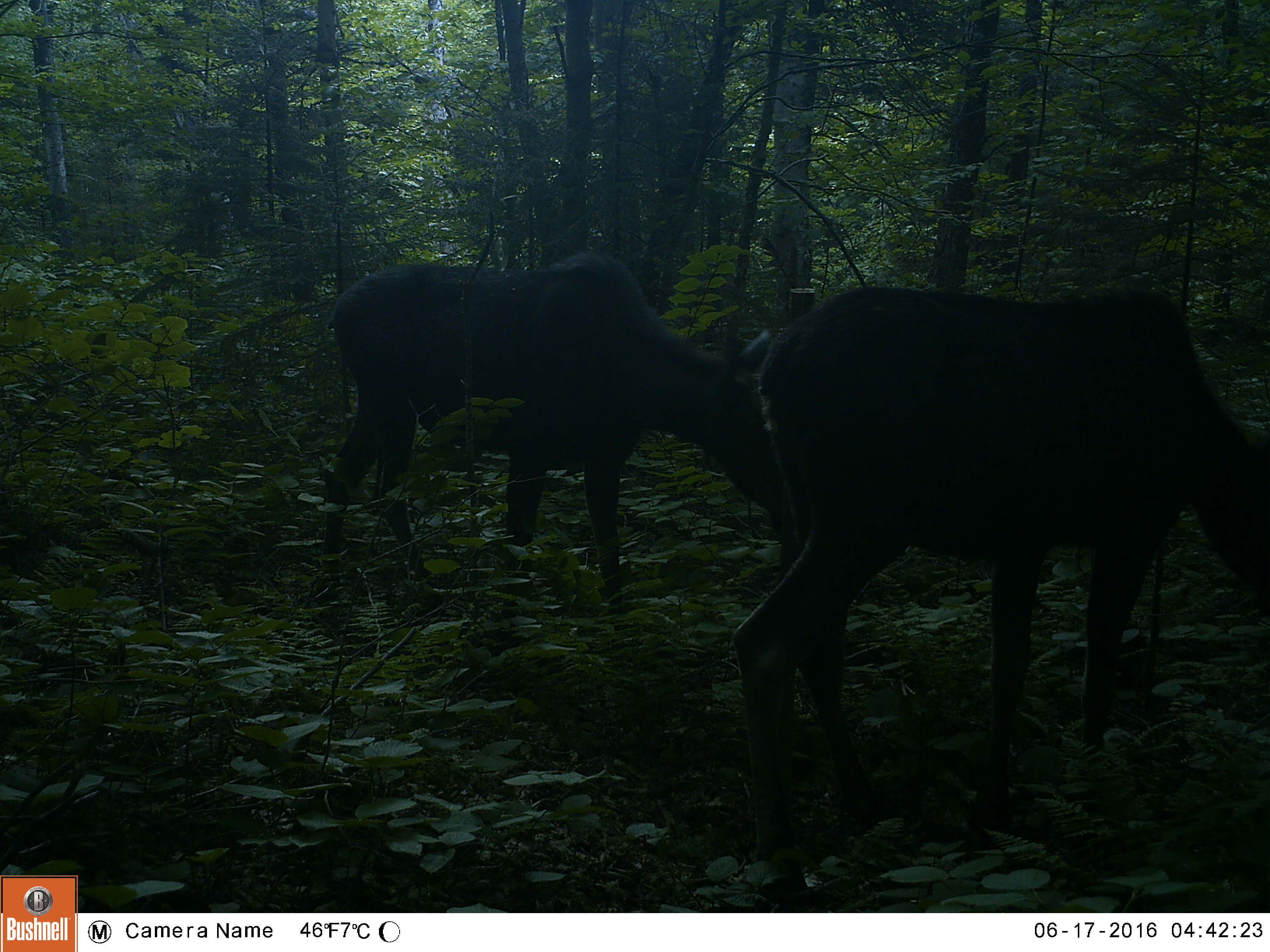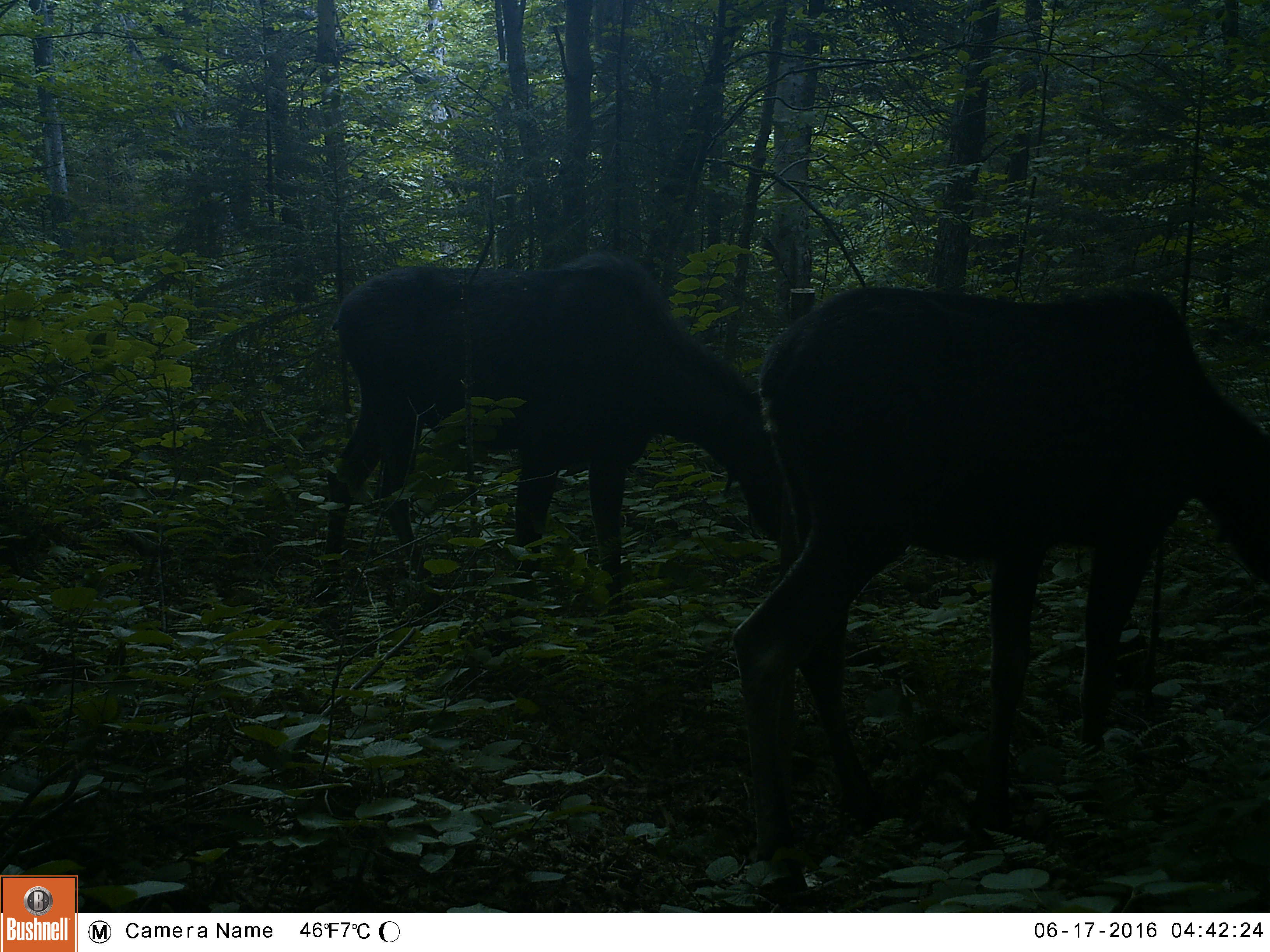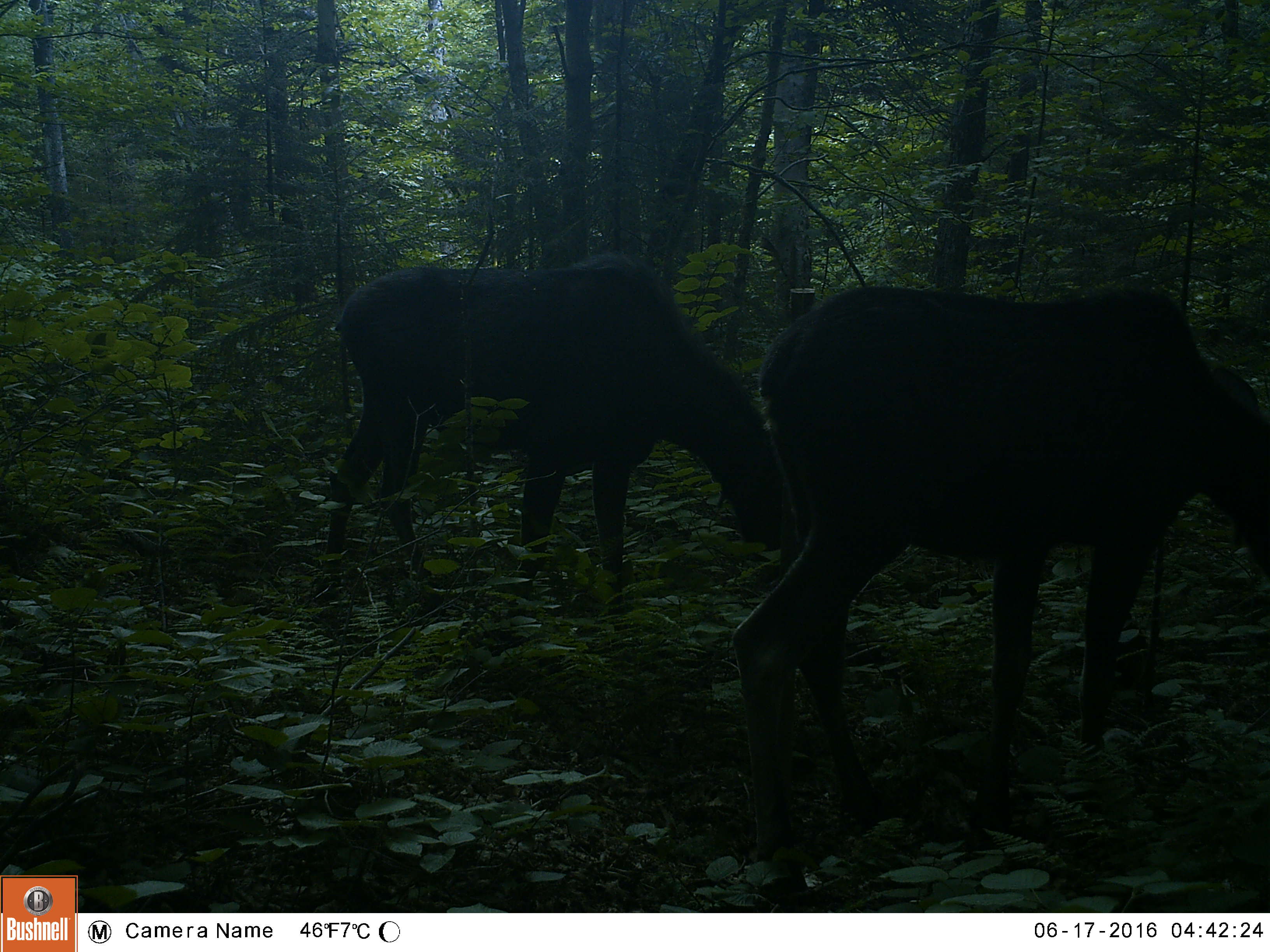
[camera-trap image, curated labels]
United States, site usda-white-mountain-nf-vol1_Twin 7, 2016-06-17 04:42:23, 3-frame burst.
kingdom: Animalia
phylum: Chordata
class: Mammalia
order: Artiodactyla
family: Cervidae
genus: Alces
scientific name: Alces alces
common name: moose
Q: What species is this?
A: Moose (Alces alces).